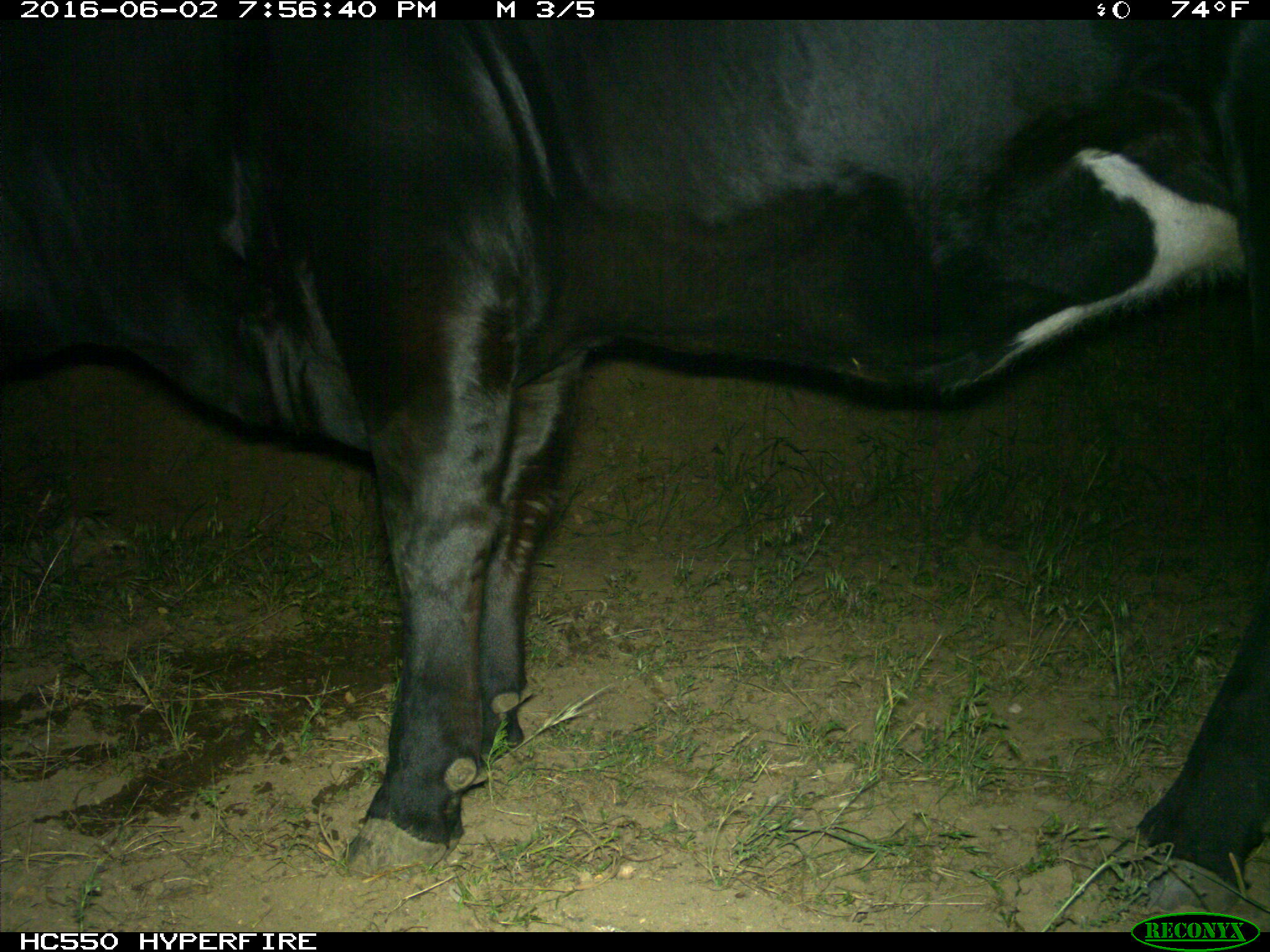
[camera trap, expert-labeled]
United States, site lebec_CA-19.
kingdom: Animalia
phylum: Chordata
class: Mammalia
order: Artiodactyla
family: Bovidae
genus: Bos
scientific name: Bos taurus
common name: domestic cow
Bos taurus (domestic cow).